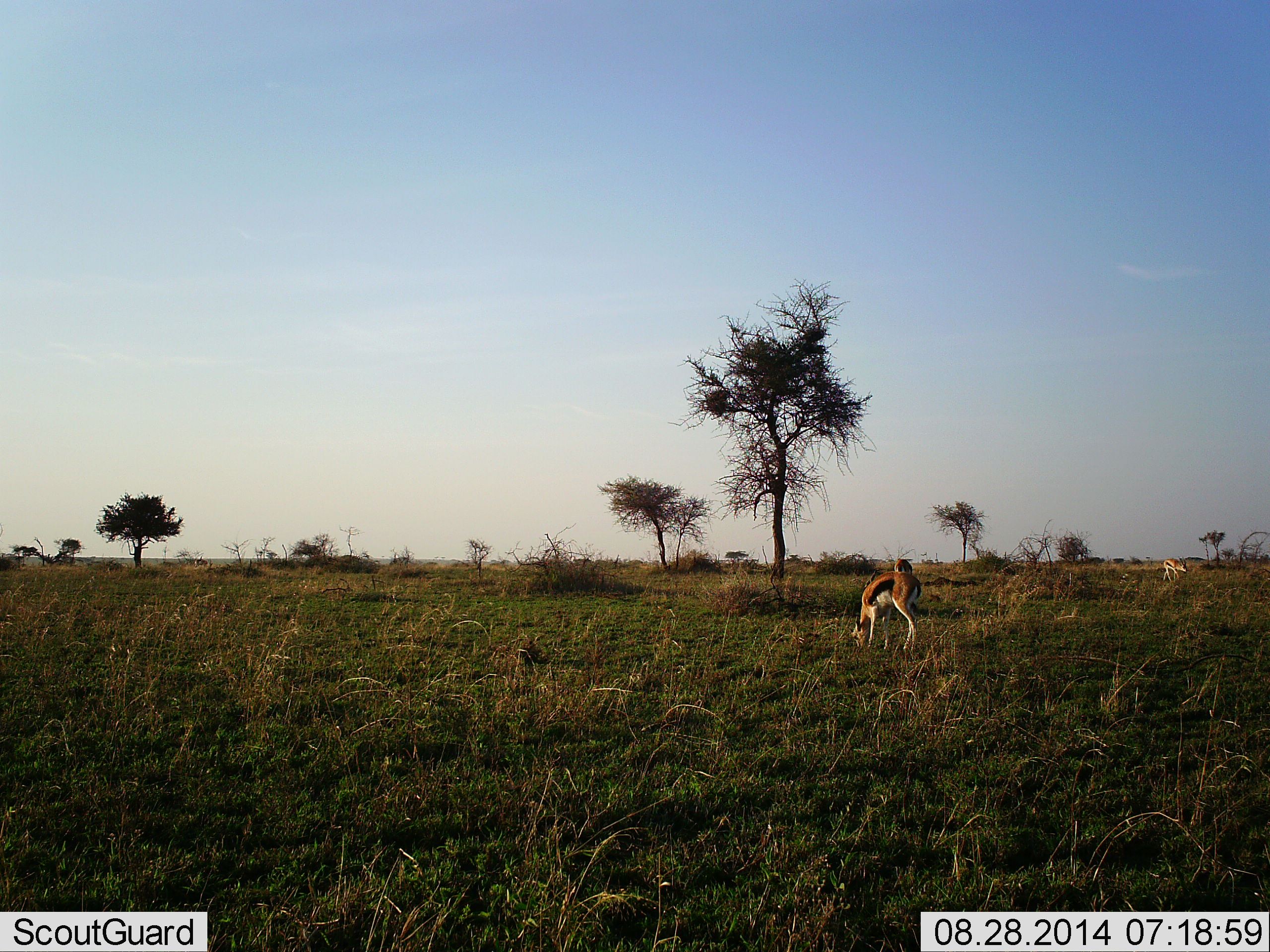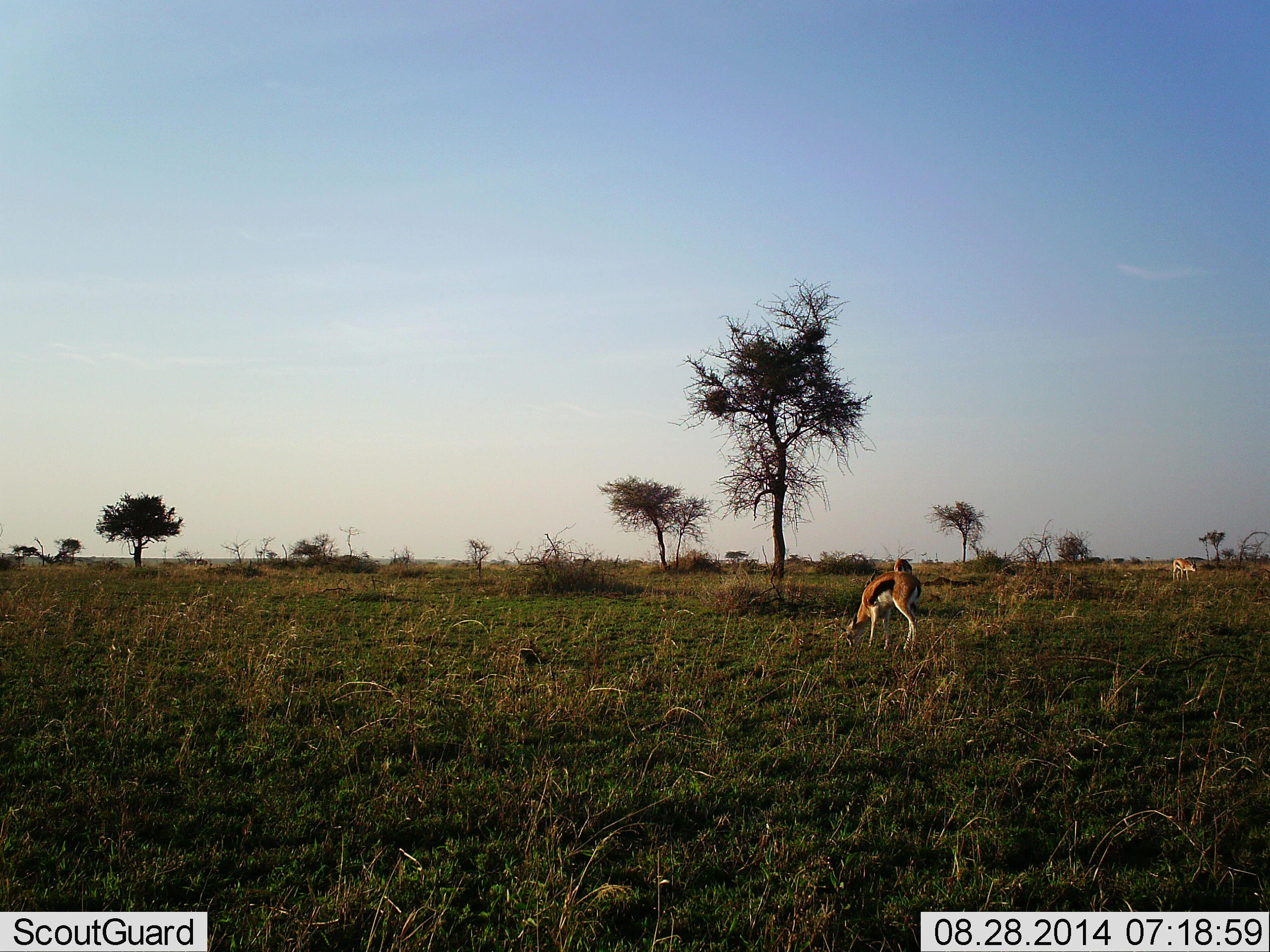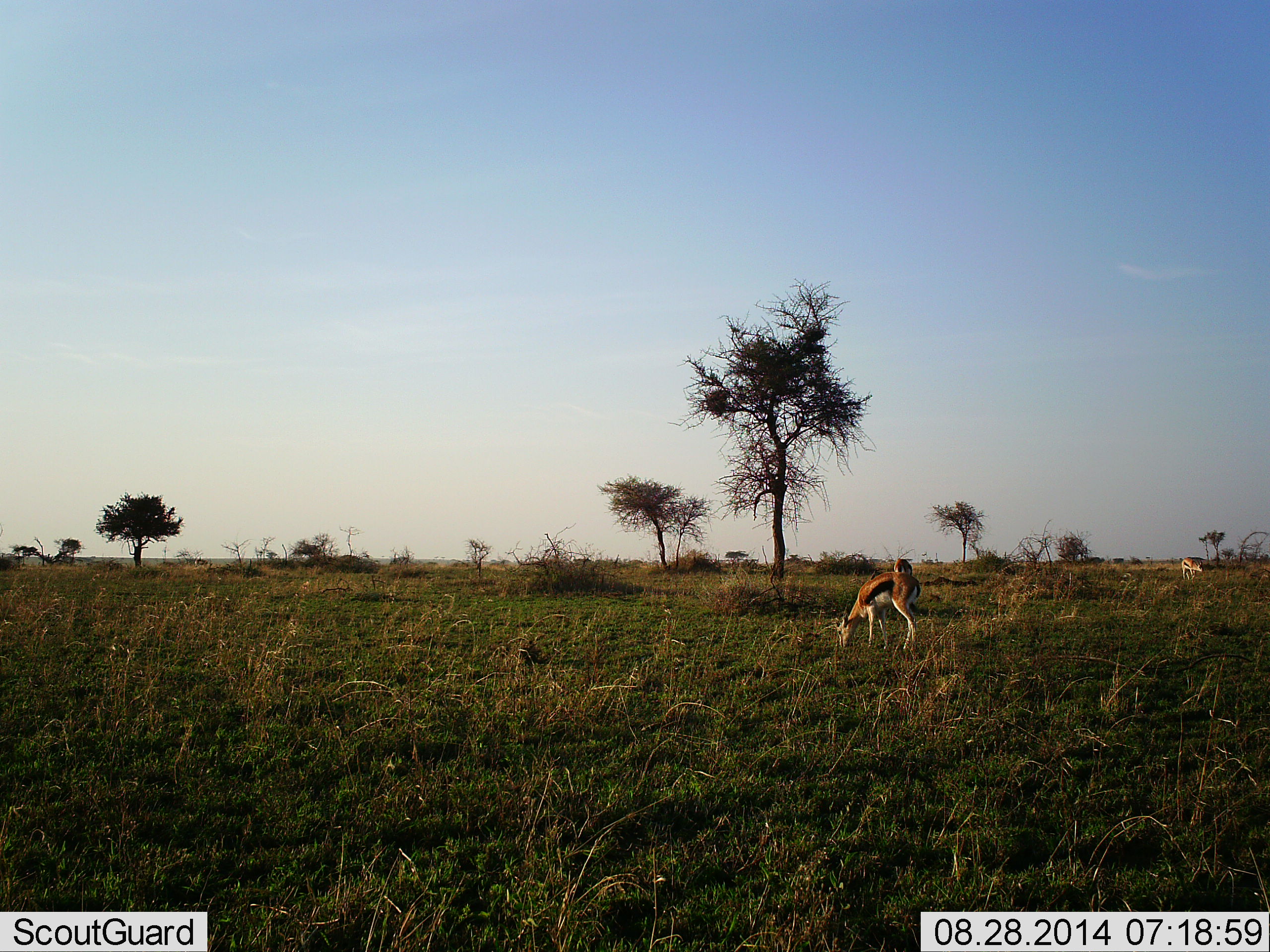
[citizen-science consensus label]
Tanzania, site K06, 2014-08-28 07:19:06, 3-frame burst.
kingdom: Animalia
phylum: Chordata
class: Mammalia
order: Artiodactyla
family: Bovidae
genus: Eudorcas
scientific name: Eudorcas thomsonii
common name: thomson's gazelle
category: gazellethomsons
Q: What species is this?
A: Gazellethomsons (thomson's gazelle) (Eudorcas thomsonii).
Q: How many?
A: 2.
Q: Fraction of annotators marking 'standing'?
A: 50%.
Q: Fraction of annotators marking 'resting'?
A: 0%.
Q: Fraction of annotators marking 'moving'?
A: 60%.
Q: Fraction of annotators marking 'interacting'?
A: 0%.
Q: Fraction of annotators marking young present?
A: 0%.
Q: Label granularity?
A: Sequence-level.